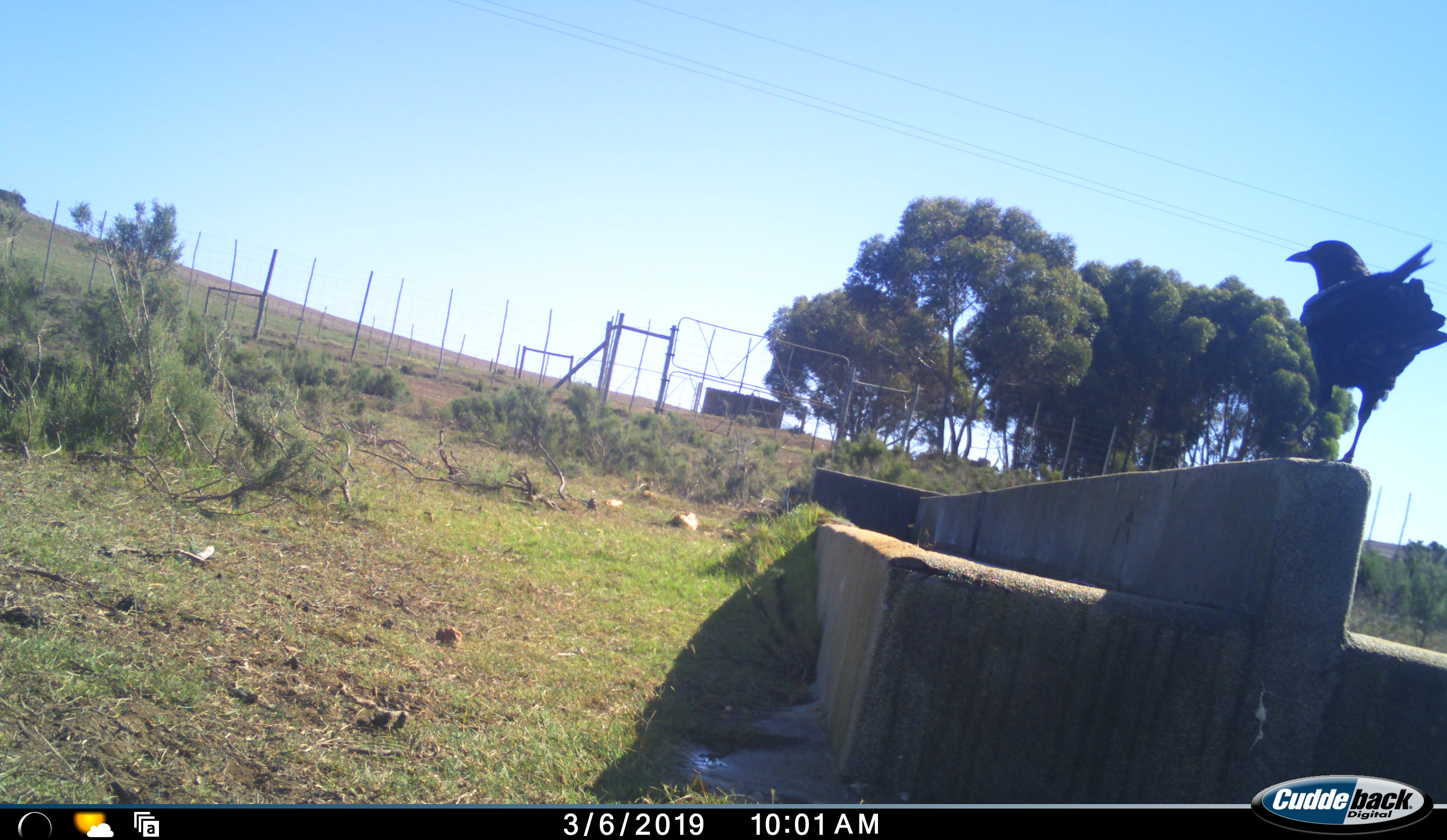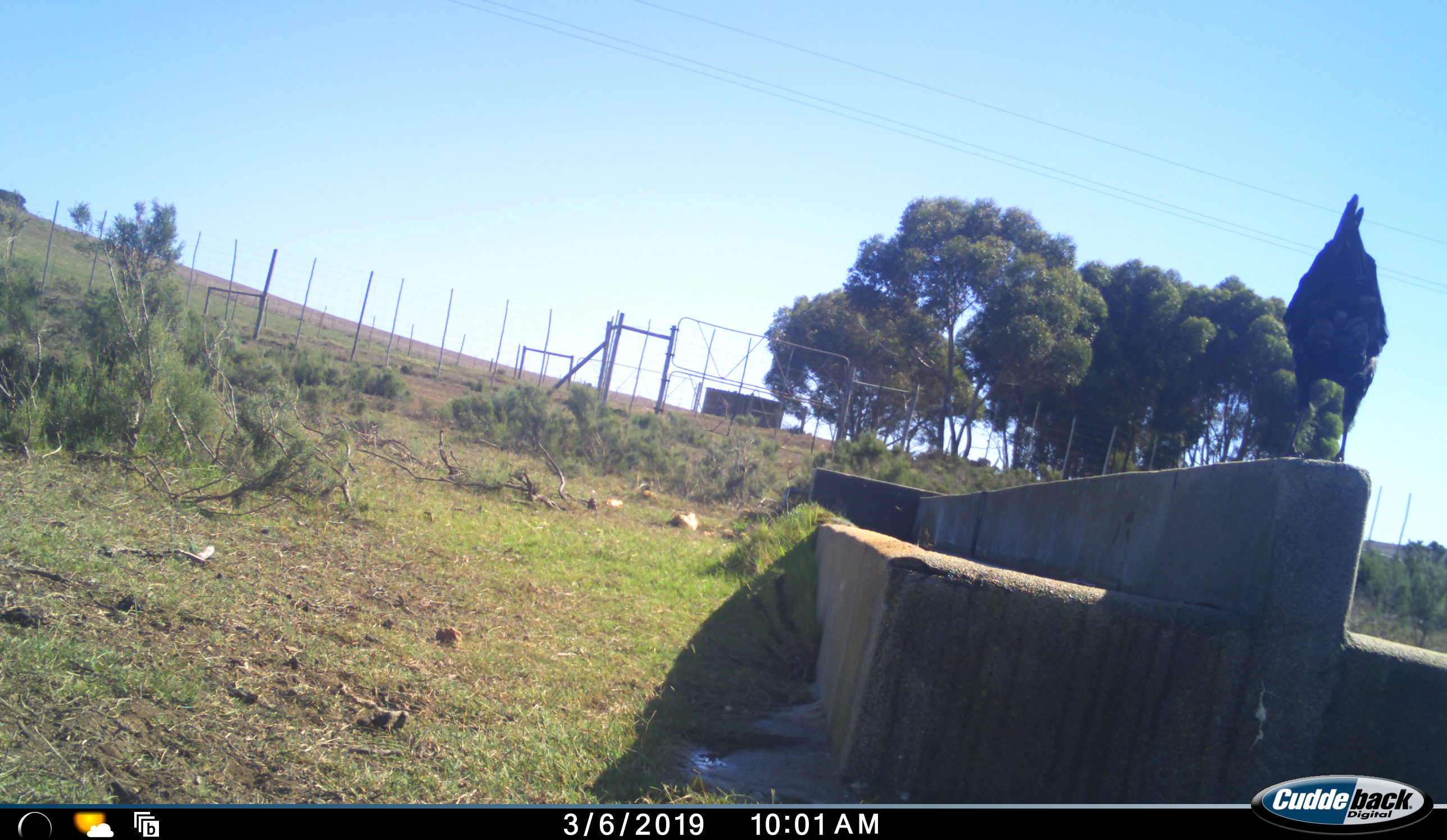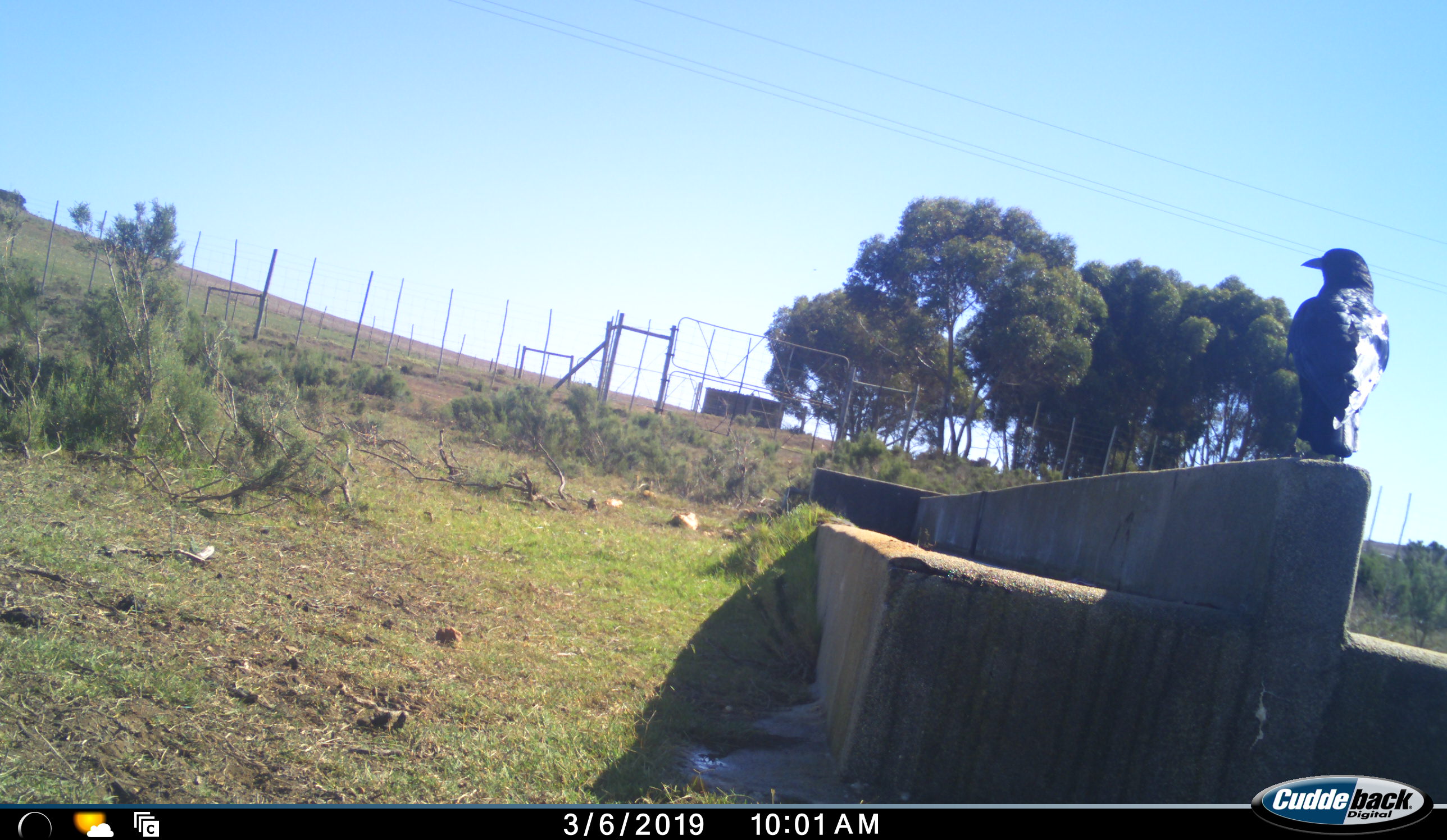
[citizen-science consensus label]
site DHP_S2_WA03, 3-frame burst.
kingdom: Animalia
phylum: Chordata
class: Aves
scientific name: Aves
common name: bird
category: birdother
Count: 1.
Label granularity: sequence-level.